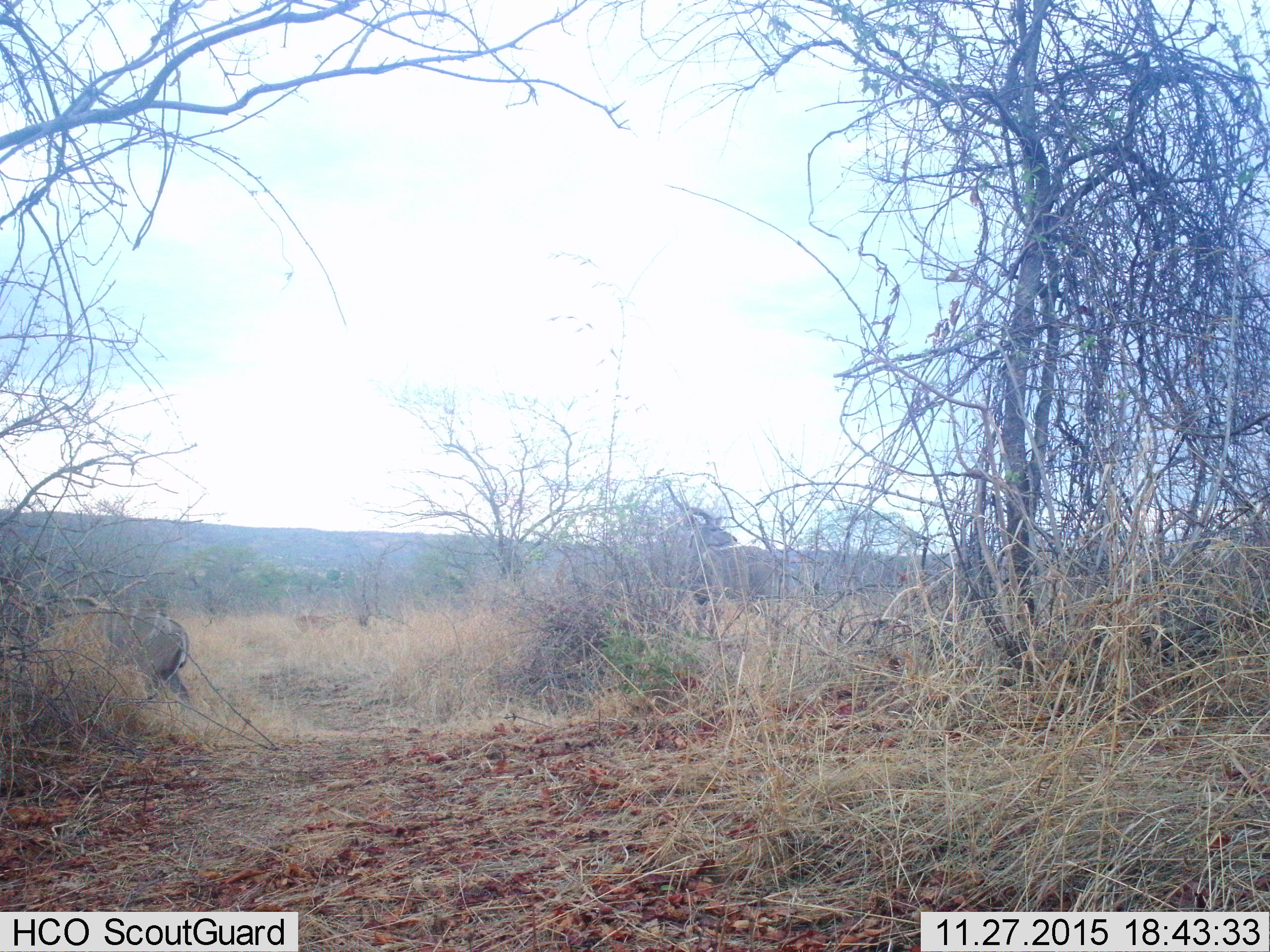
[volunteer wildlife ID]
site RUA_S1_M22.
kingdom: Animalia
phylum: Chordata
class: Mammalia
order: Artiodactyla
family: Bovidae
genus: Tragelaphus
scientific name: Tragelaphus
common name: kudu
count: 1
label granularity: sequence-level